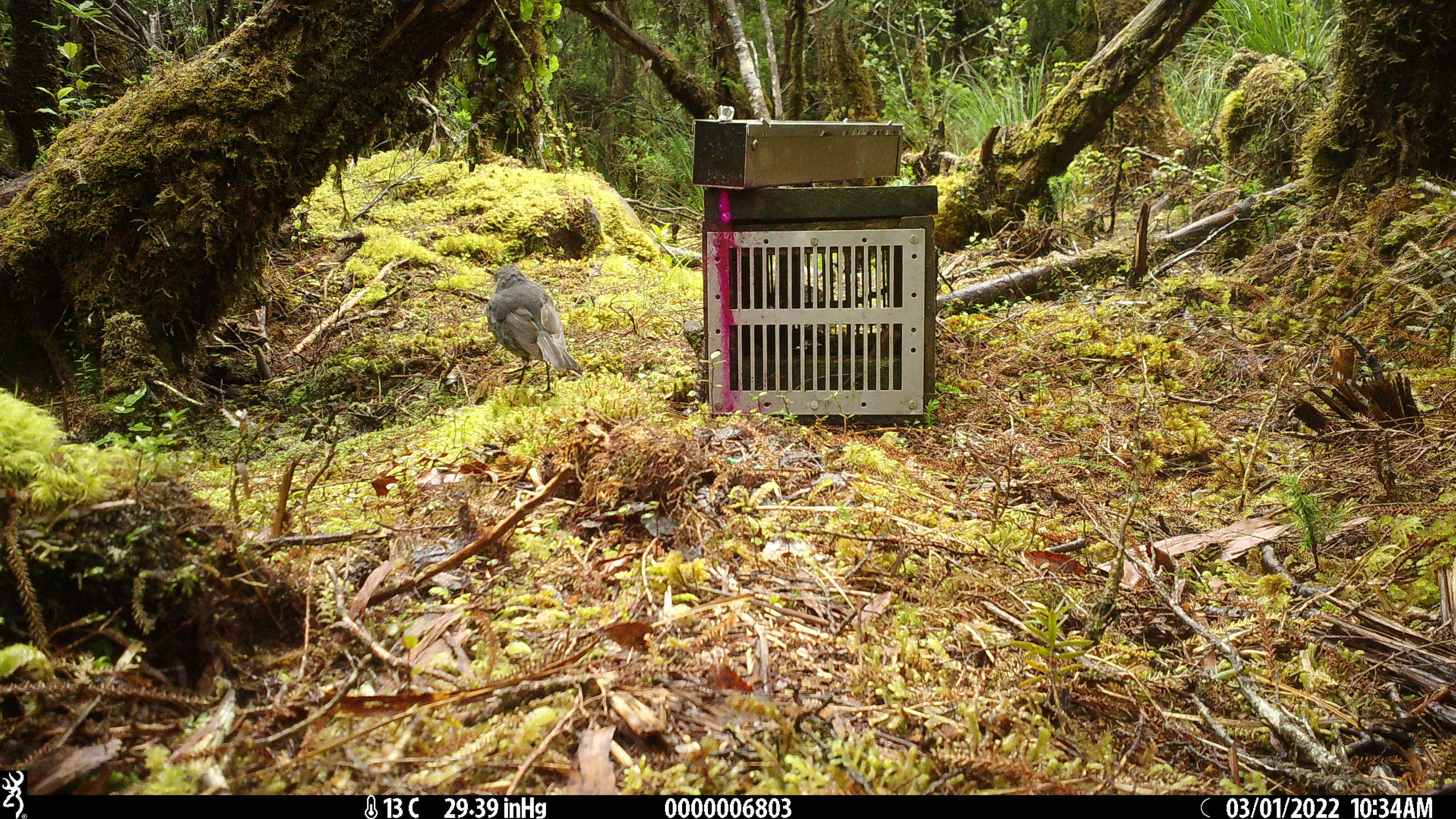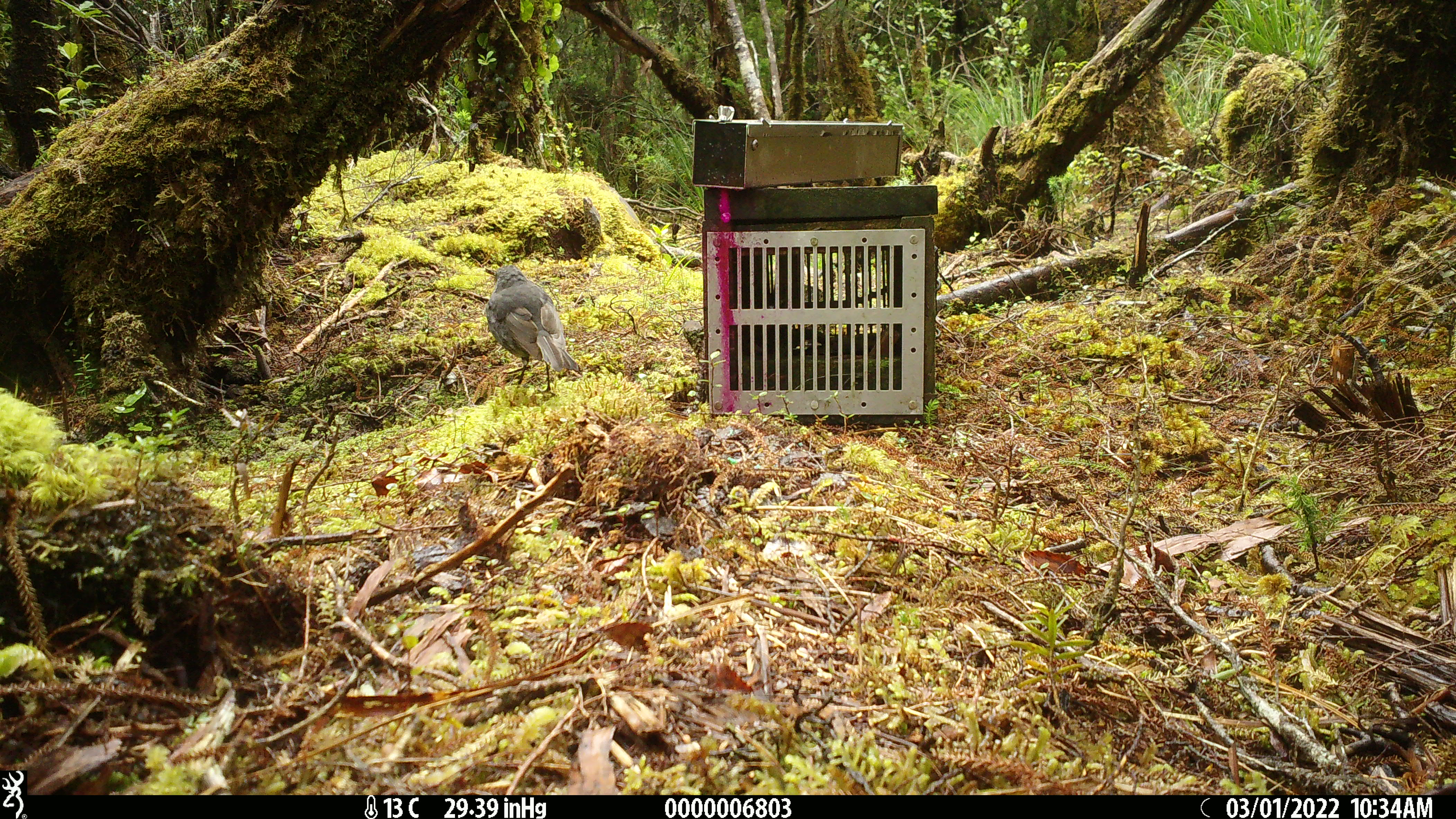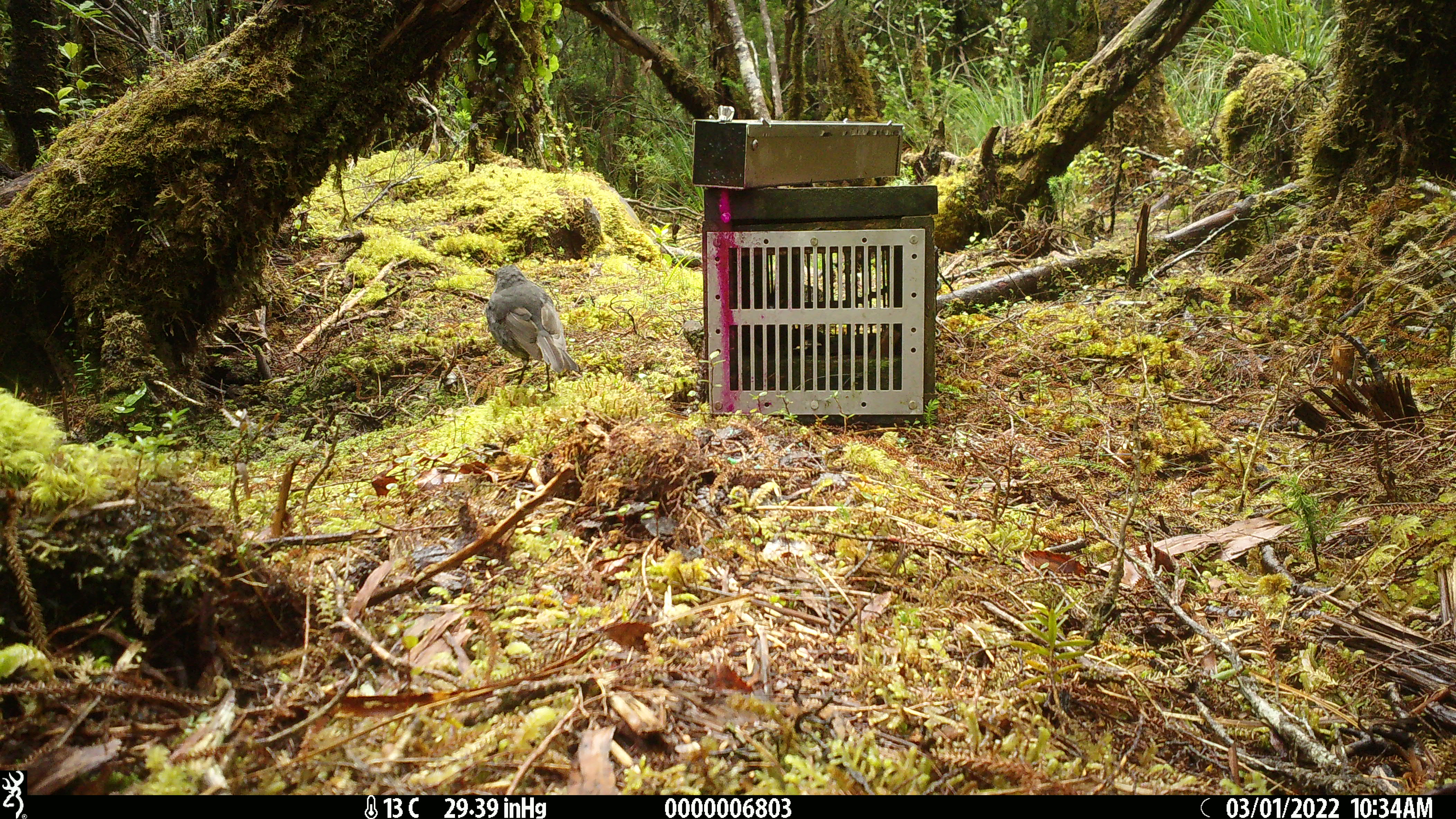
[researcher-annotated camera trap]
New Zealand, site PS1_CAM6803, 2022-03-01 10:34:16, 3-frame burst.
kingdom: Animalia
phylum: Chordata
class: Aves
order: Passeriformes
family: Petroicidae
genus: Petroica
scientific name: Petroica australis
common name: new zealand robin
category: robin